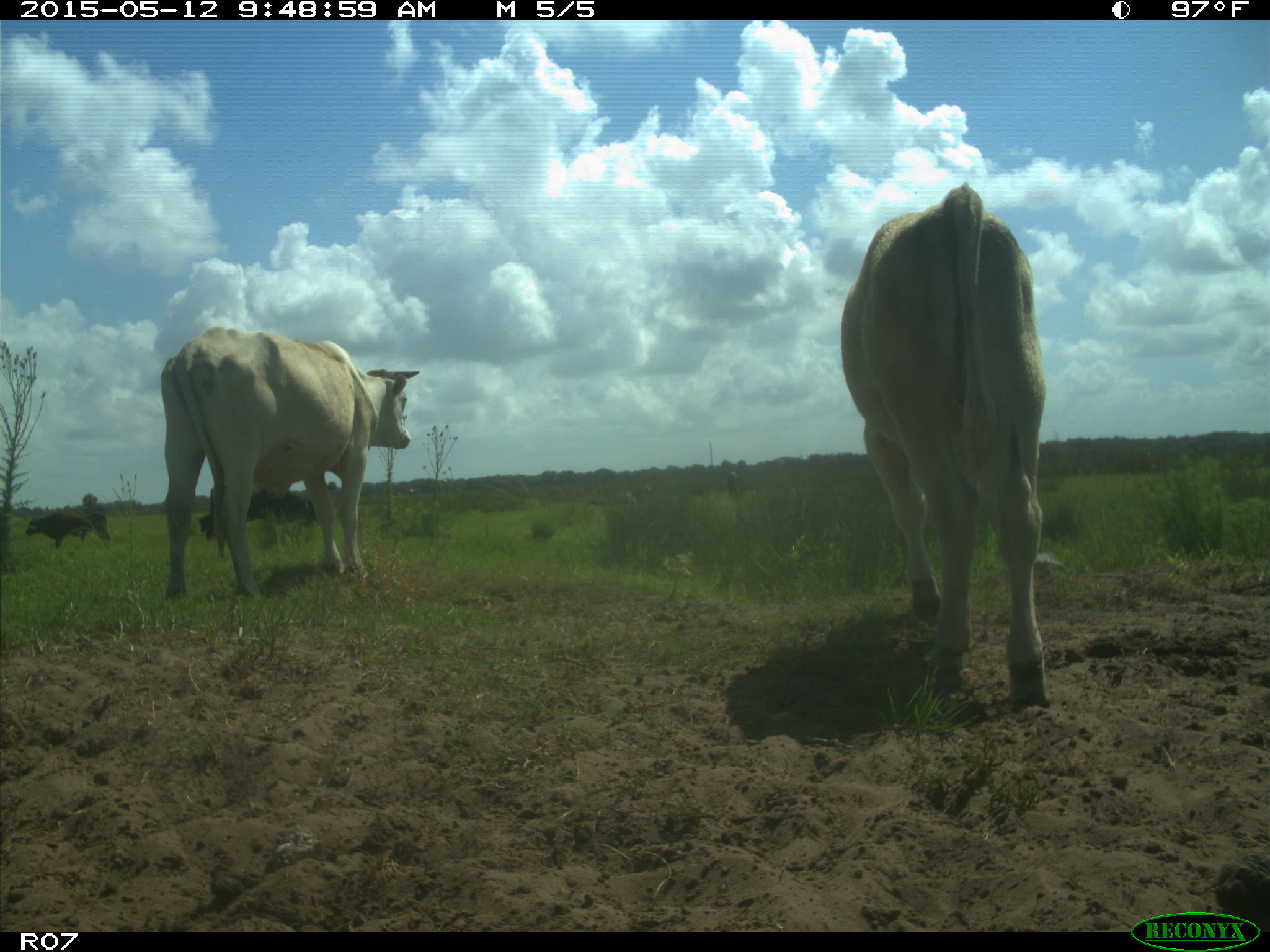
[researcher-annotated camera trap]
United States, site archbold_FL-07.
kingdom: Animalia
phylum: Chordata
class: Mammalia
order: Artiodactyla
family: Bovidae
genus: Bos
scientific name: Bos taurus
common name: domestic cow